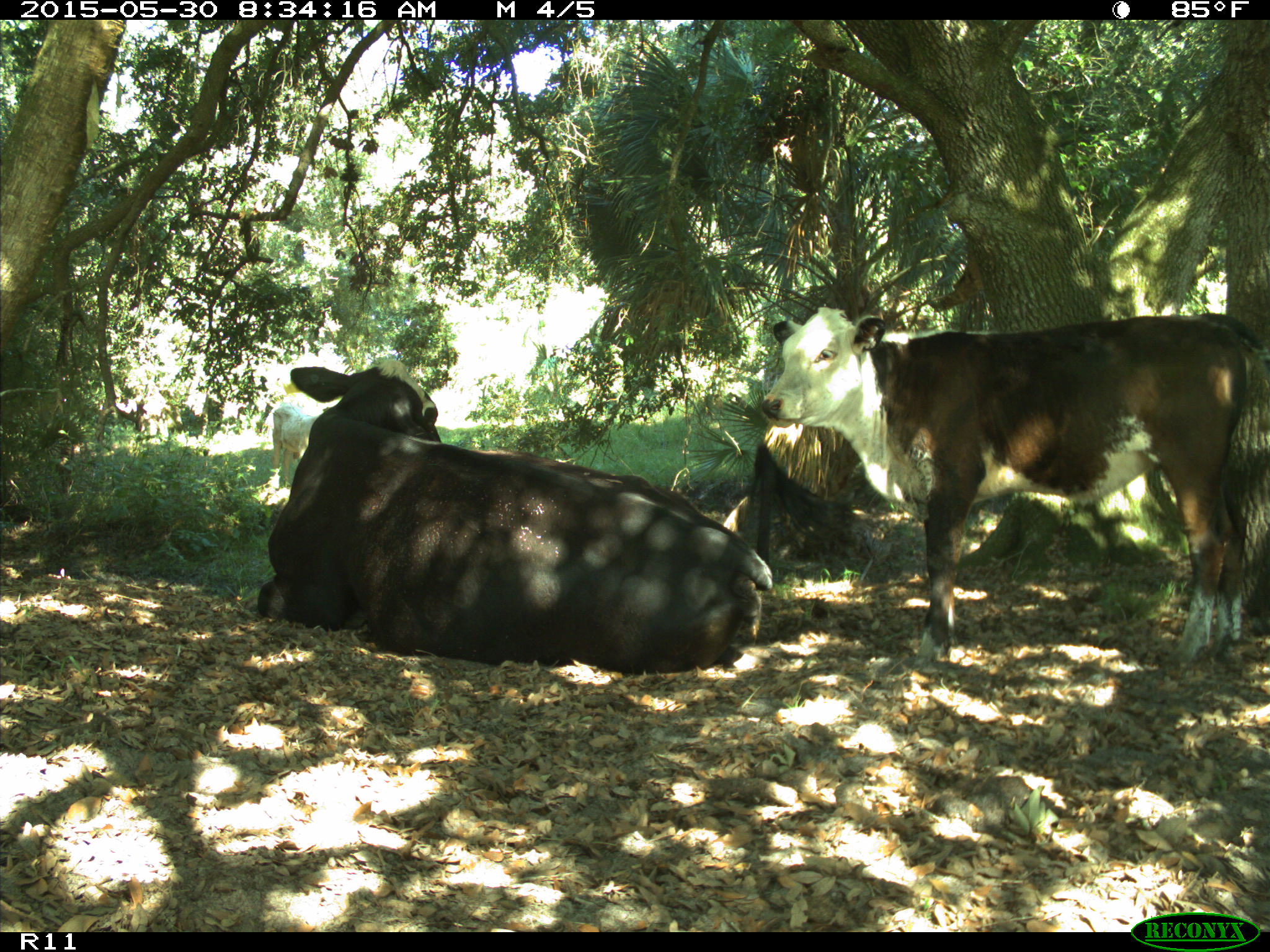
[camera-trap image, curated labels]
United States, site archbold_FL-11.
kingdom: Animalia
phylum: Chordata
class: Mammalia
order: Artiodactyla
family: Bovidae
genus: Bos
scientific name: Bos taurus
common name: domestic cow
Bos taurus (domestic cow).